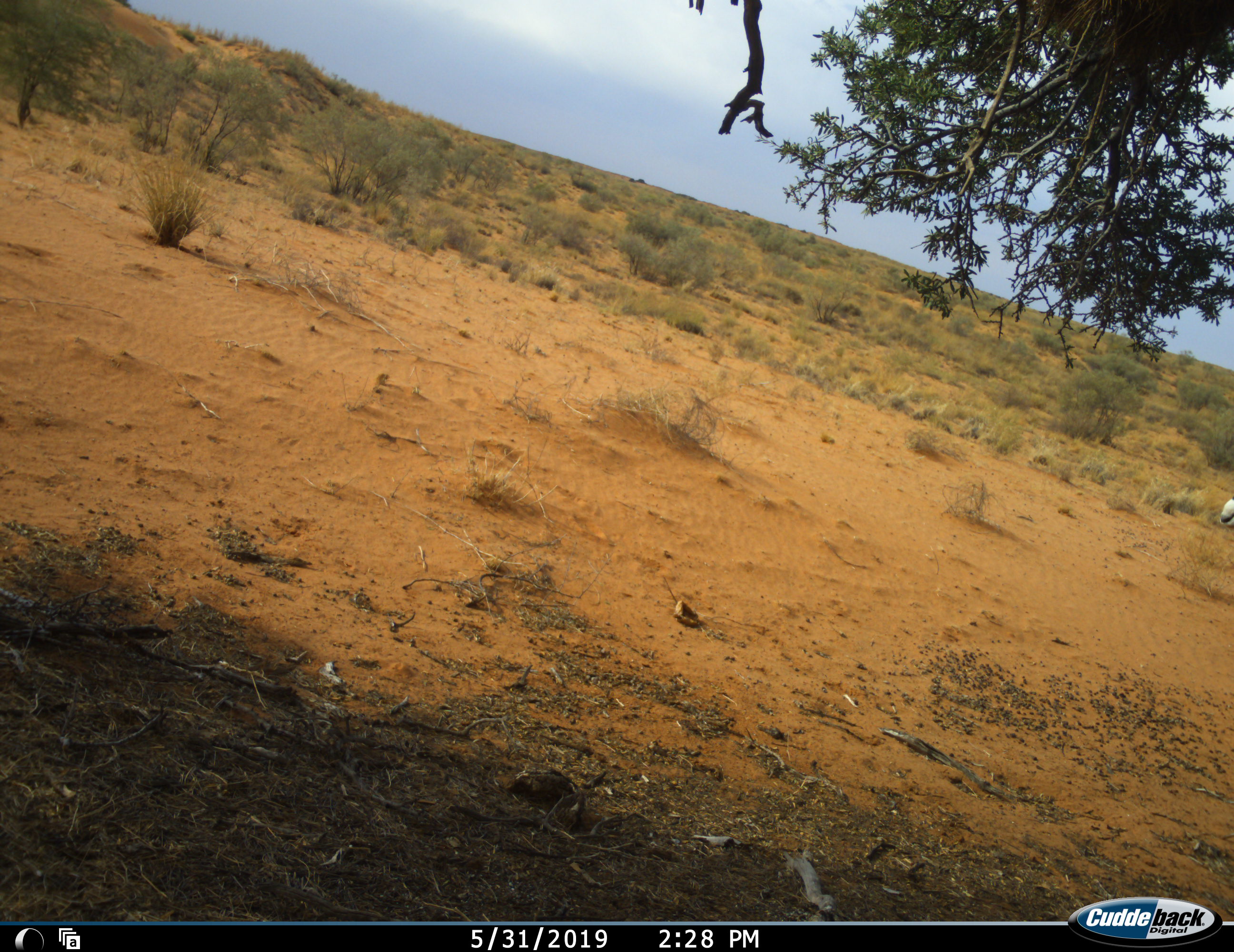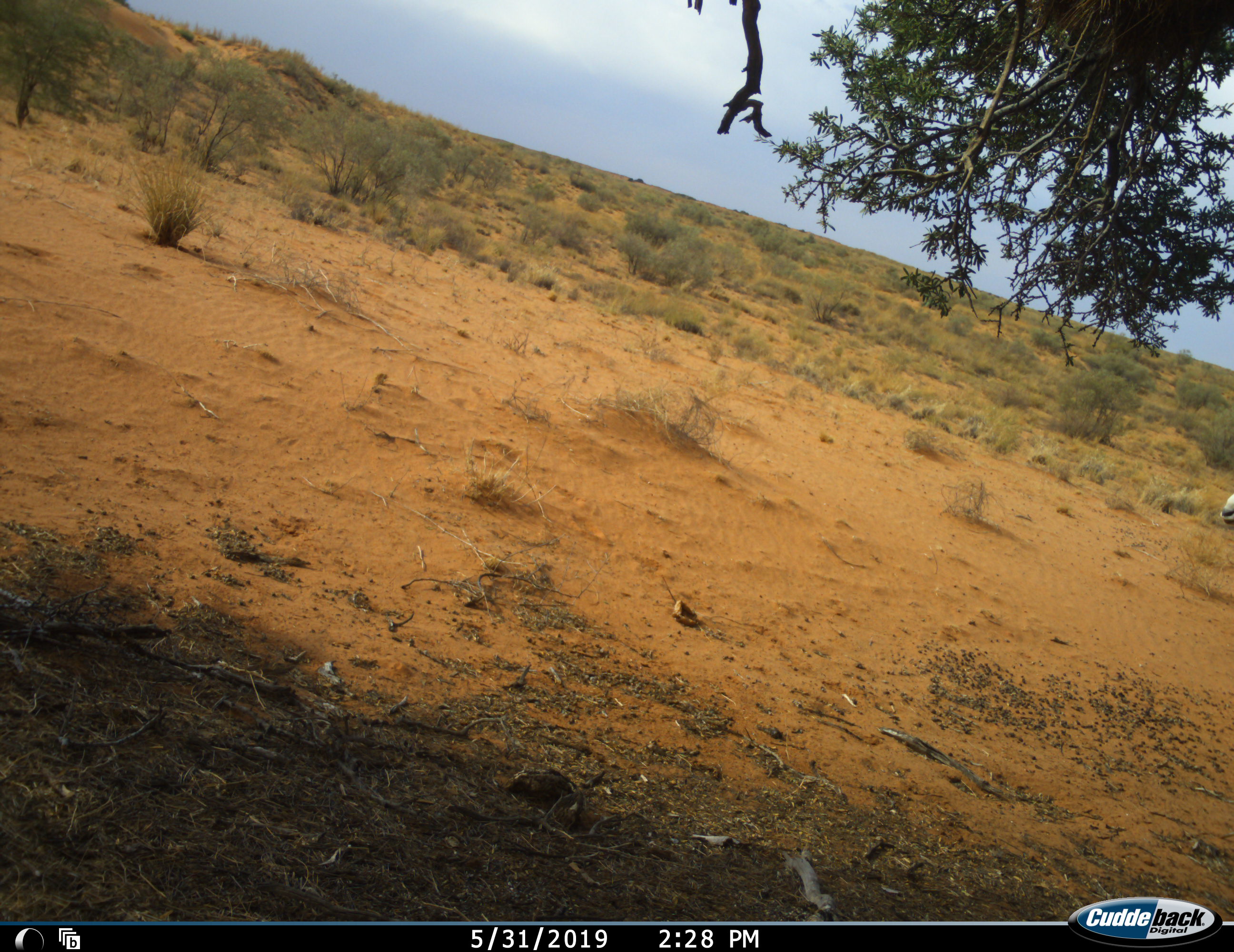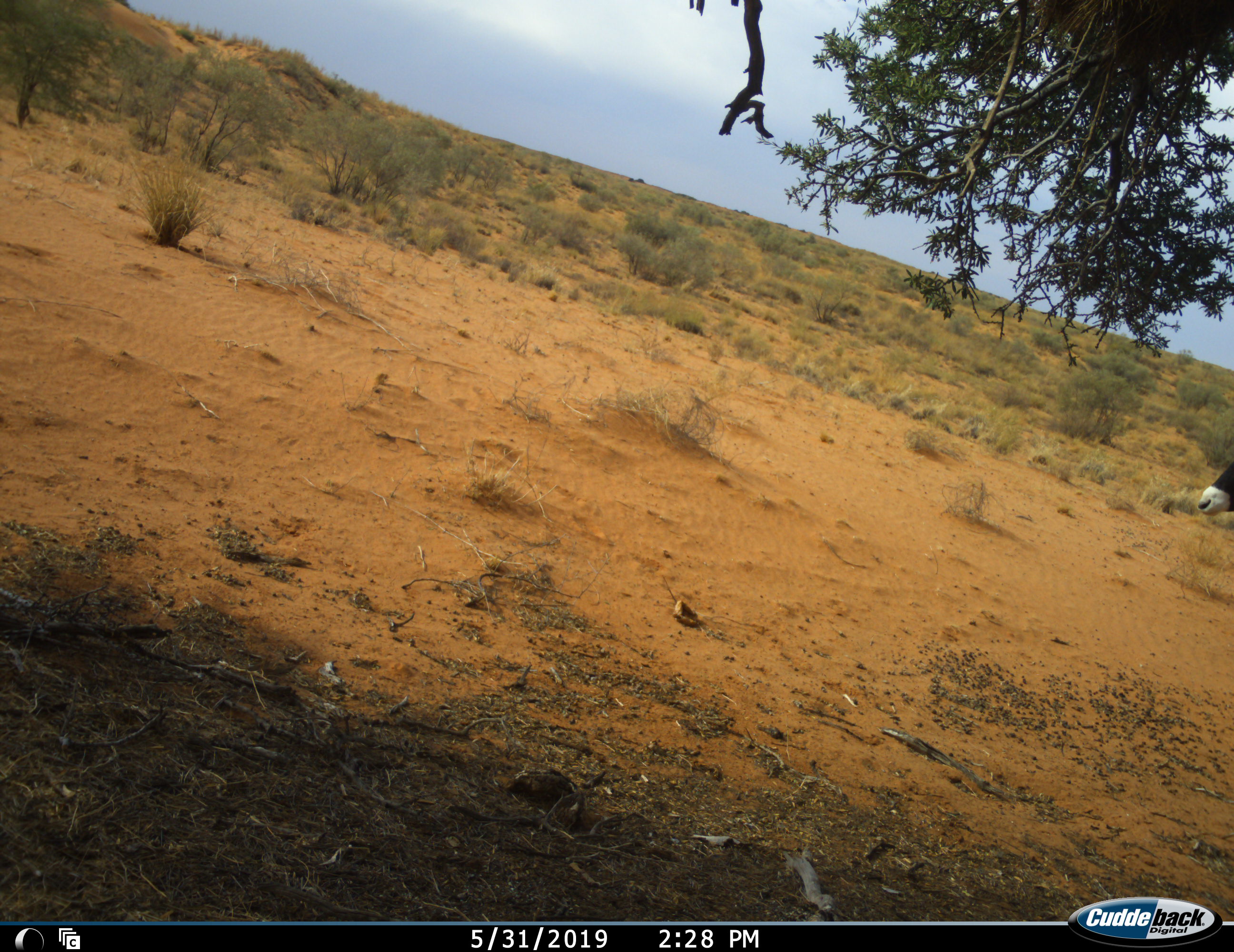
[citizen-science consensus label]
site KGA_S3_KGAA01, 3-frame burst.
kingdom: Animalia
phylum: Chordata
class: Mammalia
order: Artiodactyla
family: Bovidae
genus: Oryx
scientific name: Oryx gazella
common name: gemsbok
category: oryx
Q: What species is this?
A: Oryx (gemsbok) (Oryx gazella).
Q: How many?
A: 1.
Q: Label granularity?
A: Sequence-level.